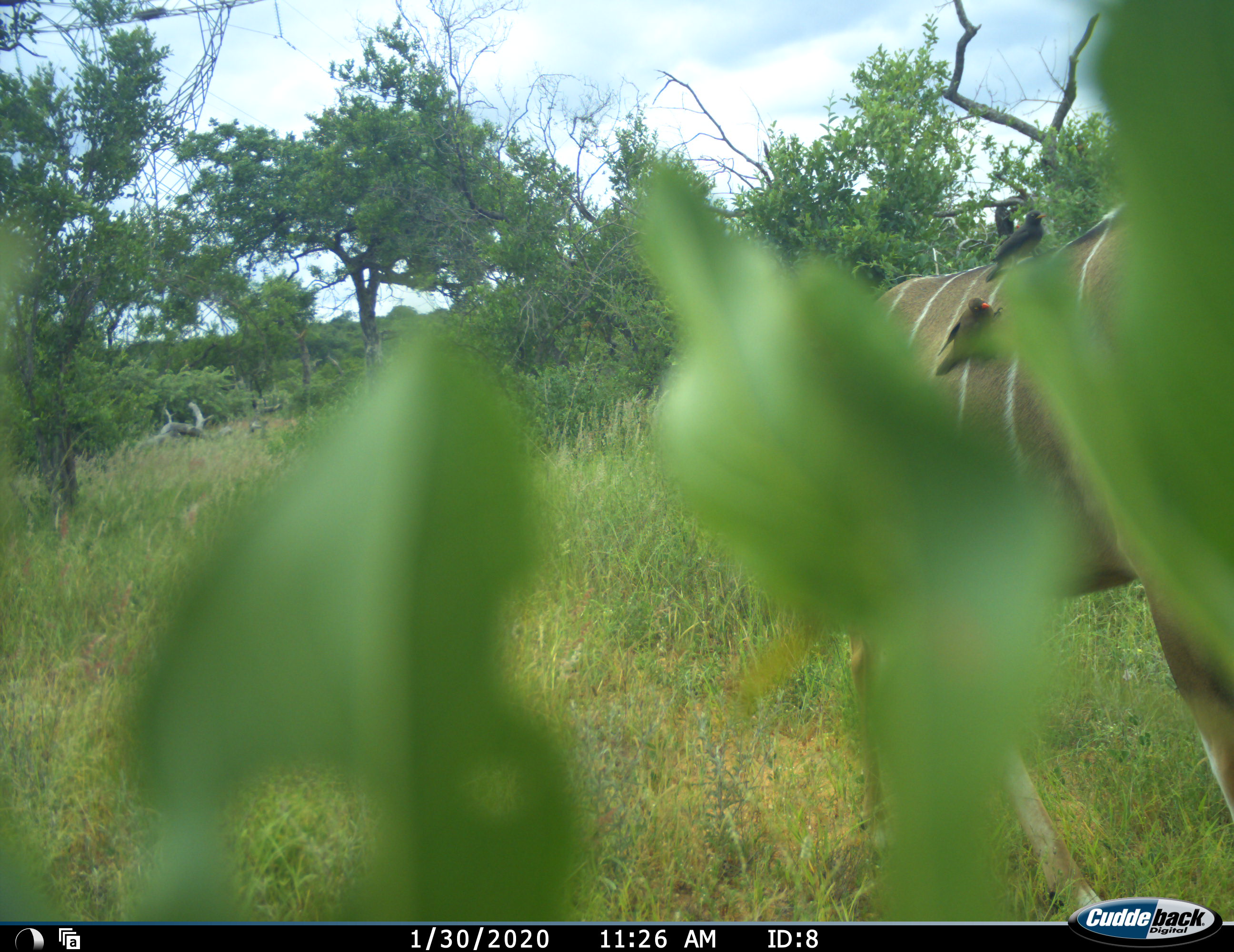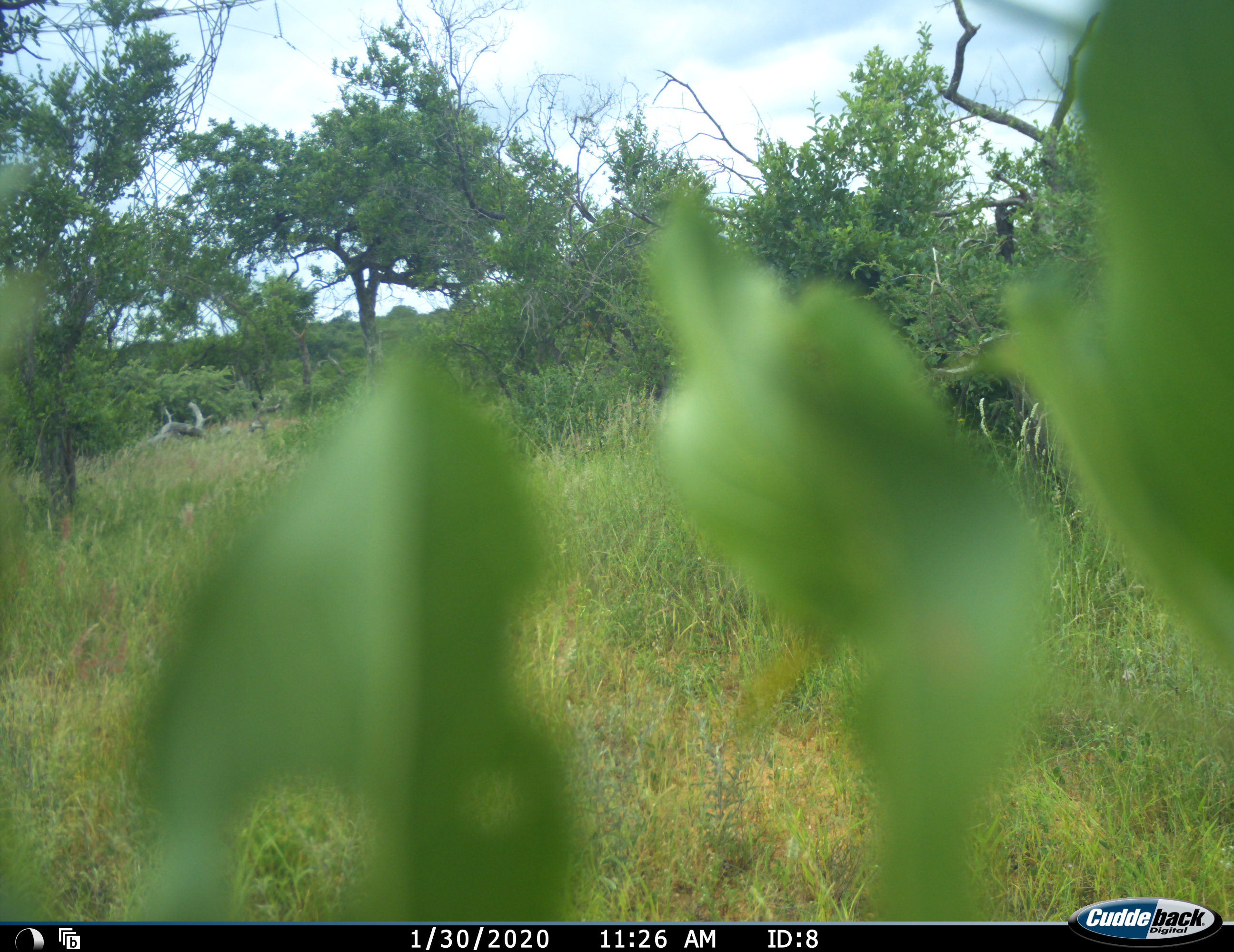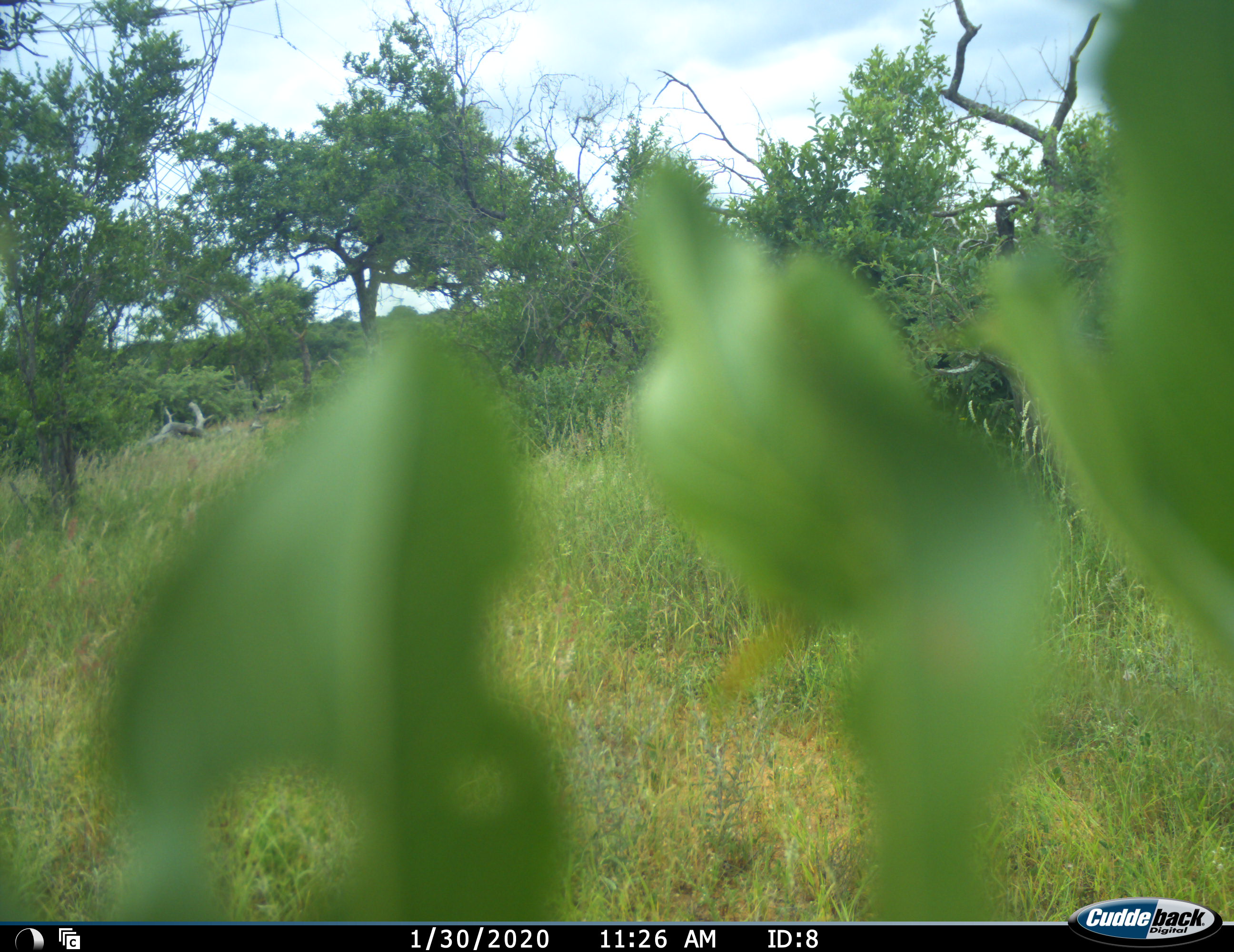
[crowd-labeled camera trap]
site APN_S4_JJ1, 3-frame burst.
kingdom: Animalia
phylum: Chordata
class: Mammalia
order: Artiodactyla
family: Bovidae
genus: Tragelaphus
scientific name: Tragelaphus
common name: kudu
Kudu (Tragelaphus), count 1. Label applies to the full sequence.